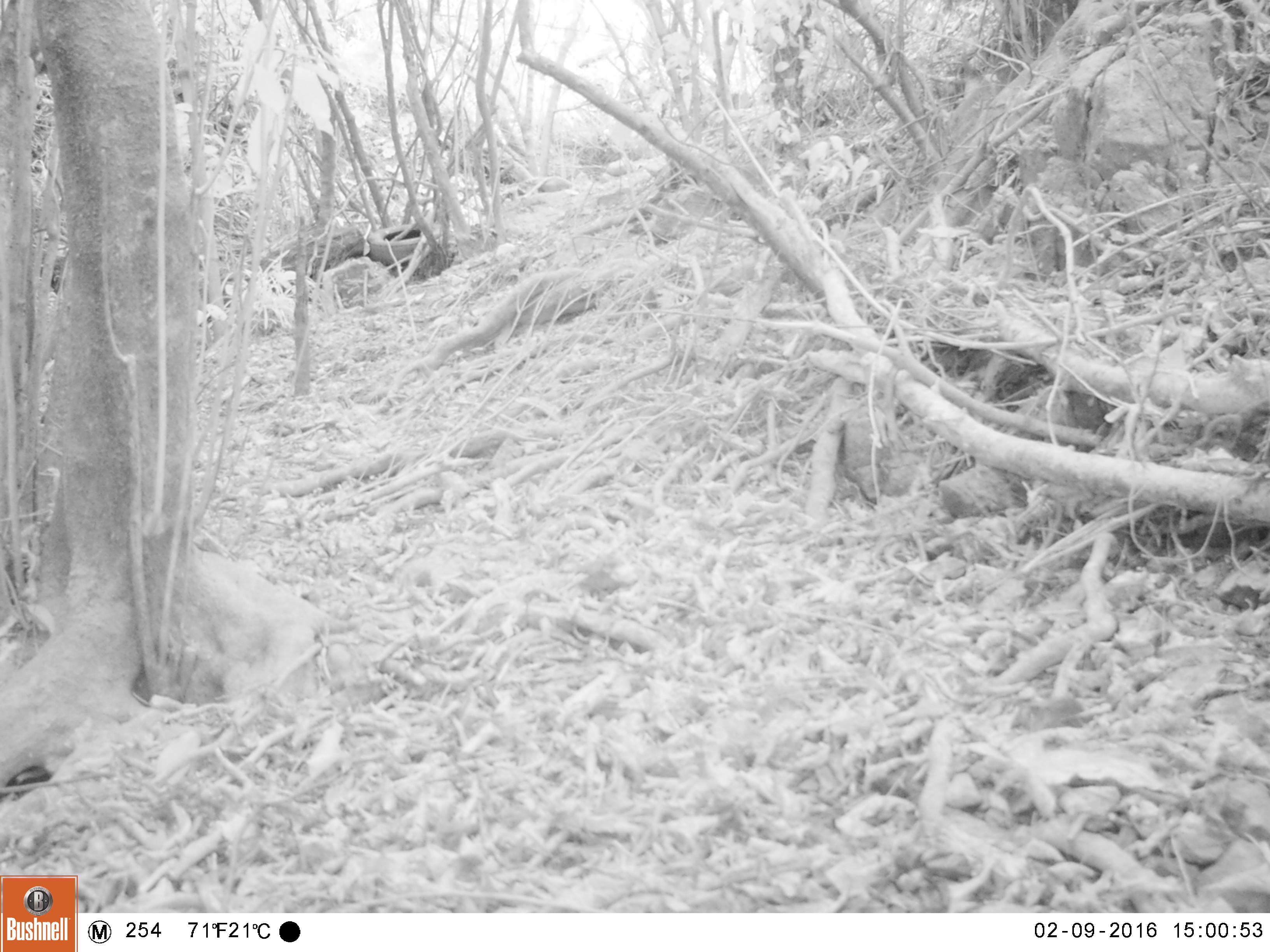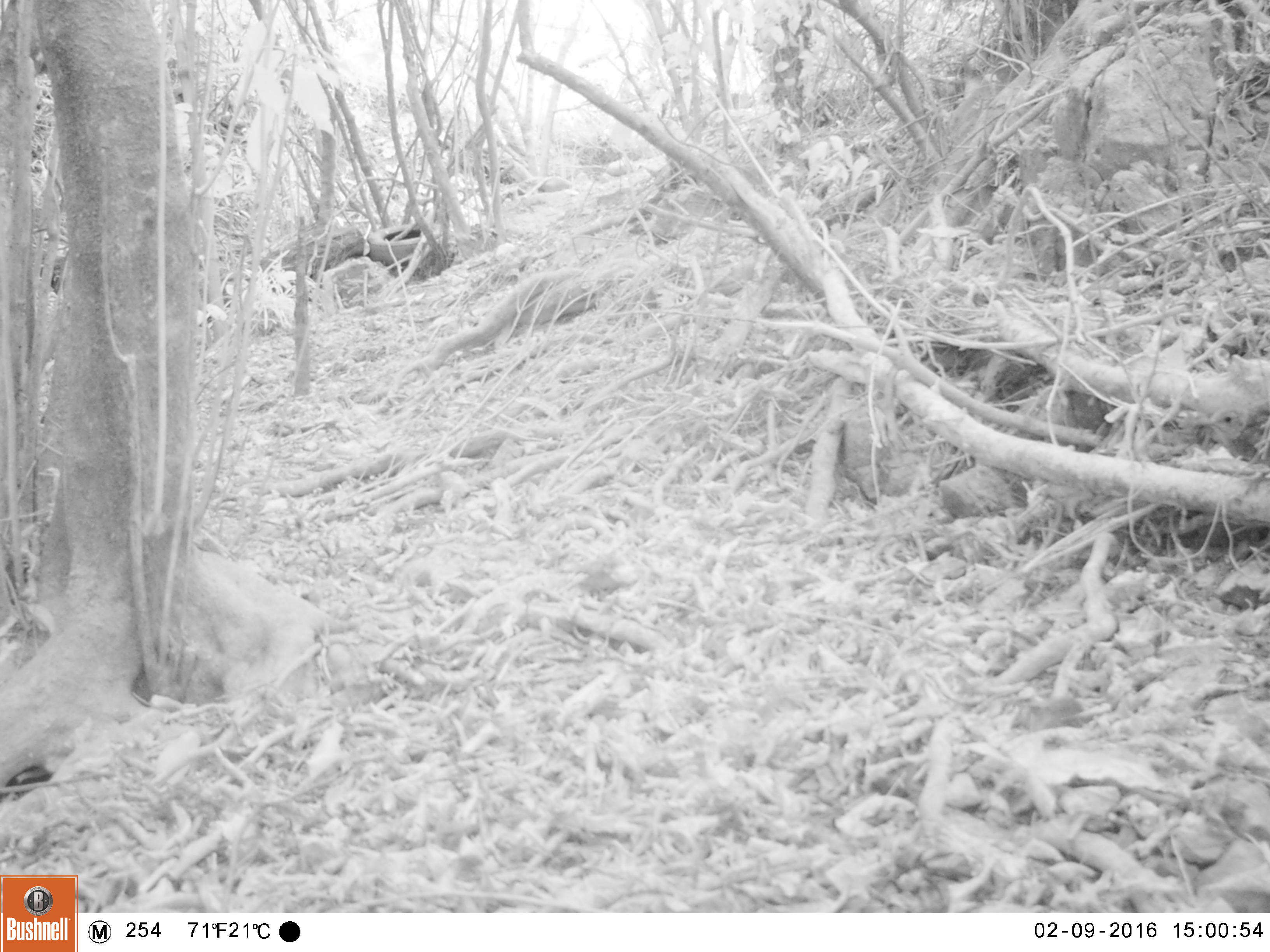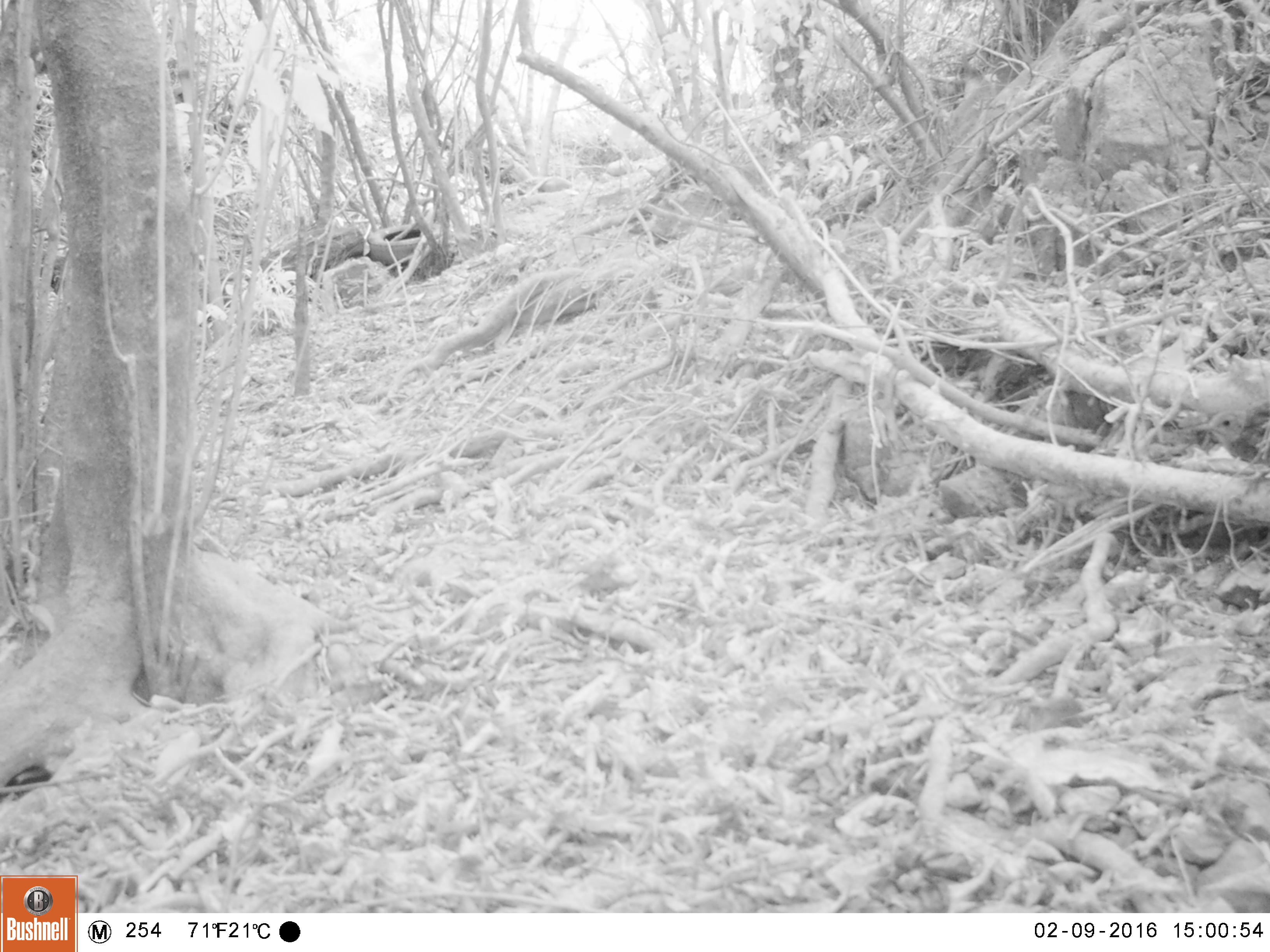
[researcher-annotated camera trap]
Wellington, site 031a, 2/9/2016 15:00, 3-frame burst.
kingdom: Animalia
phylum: Chordata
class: Aves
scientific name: Aves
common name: bird